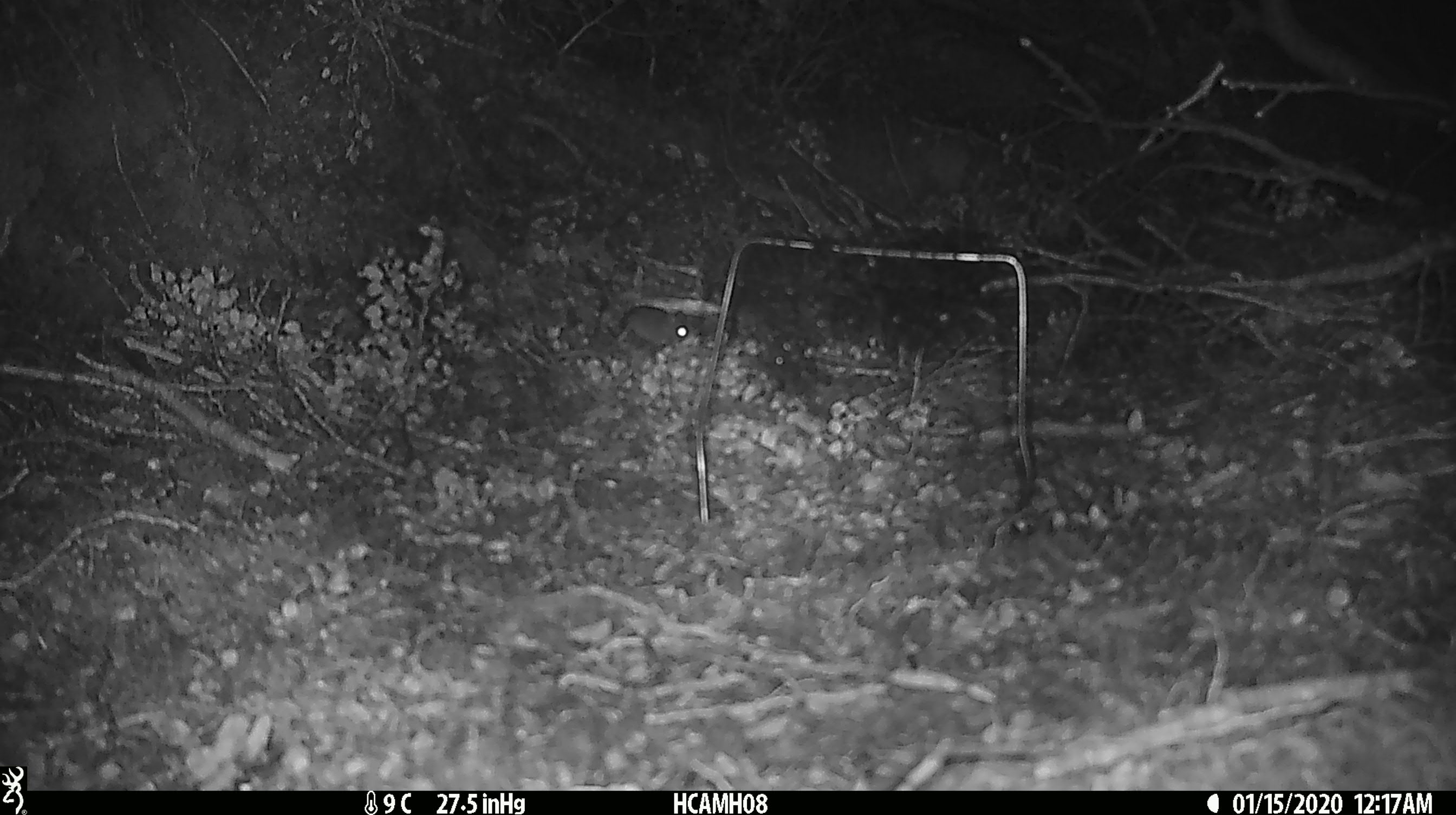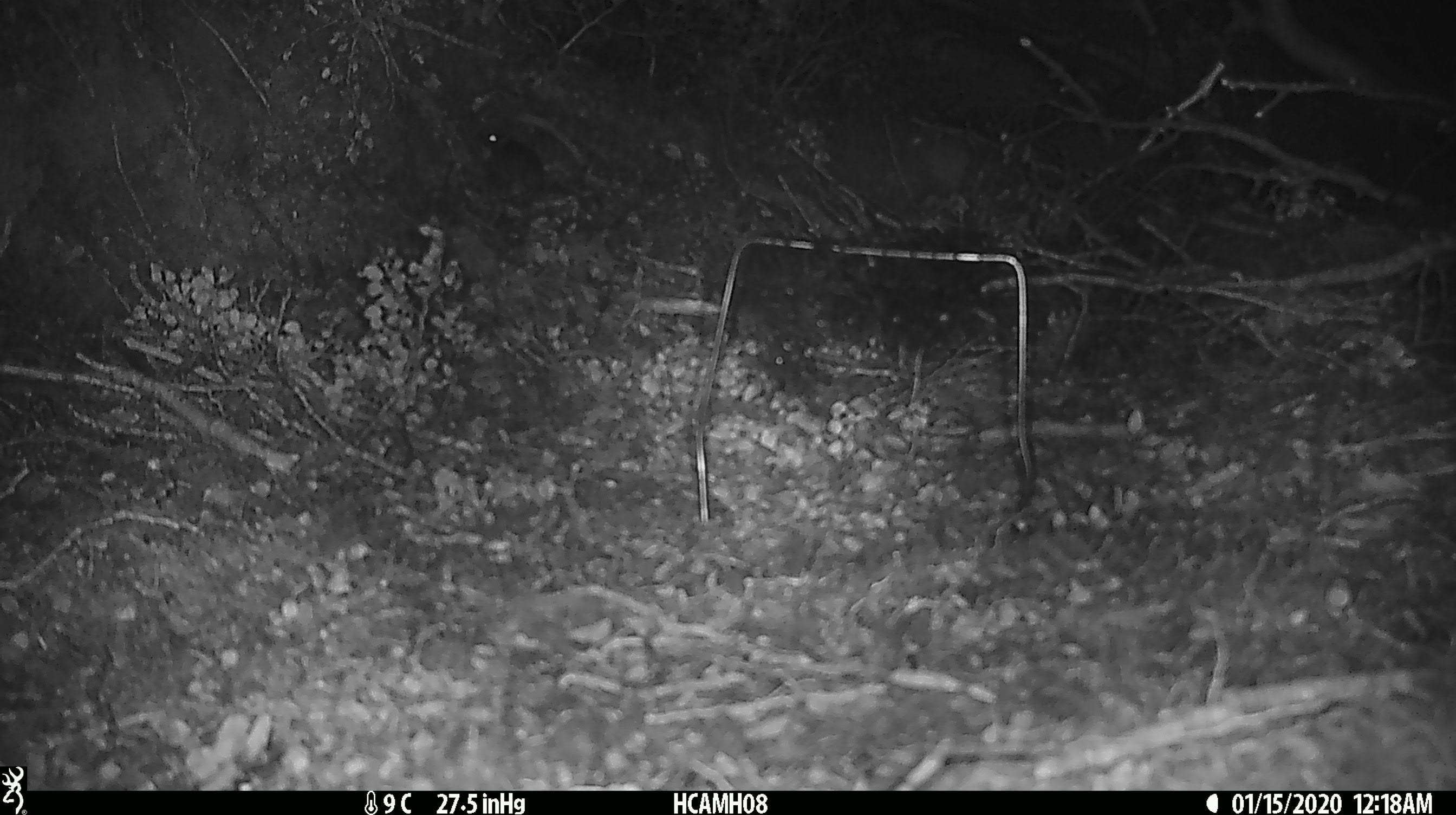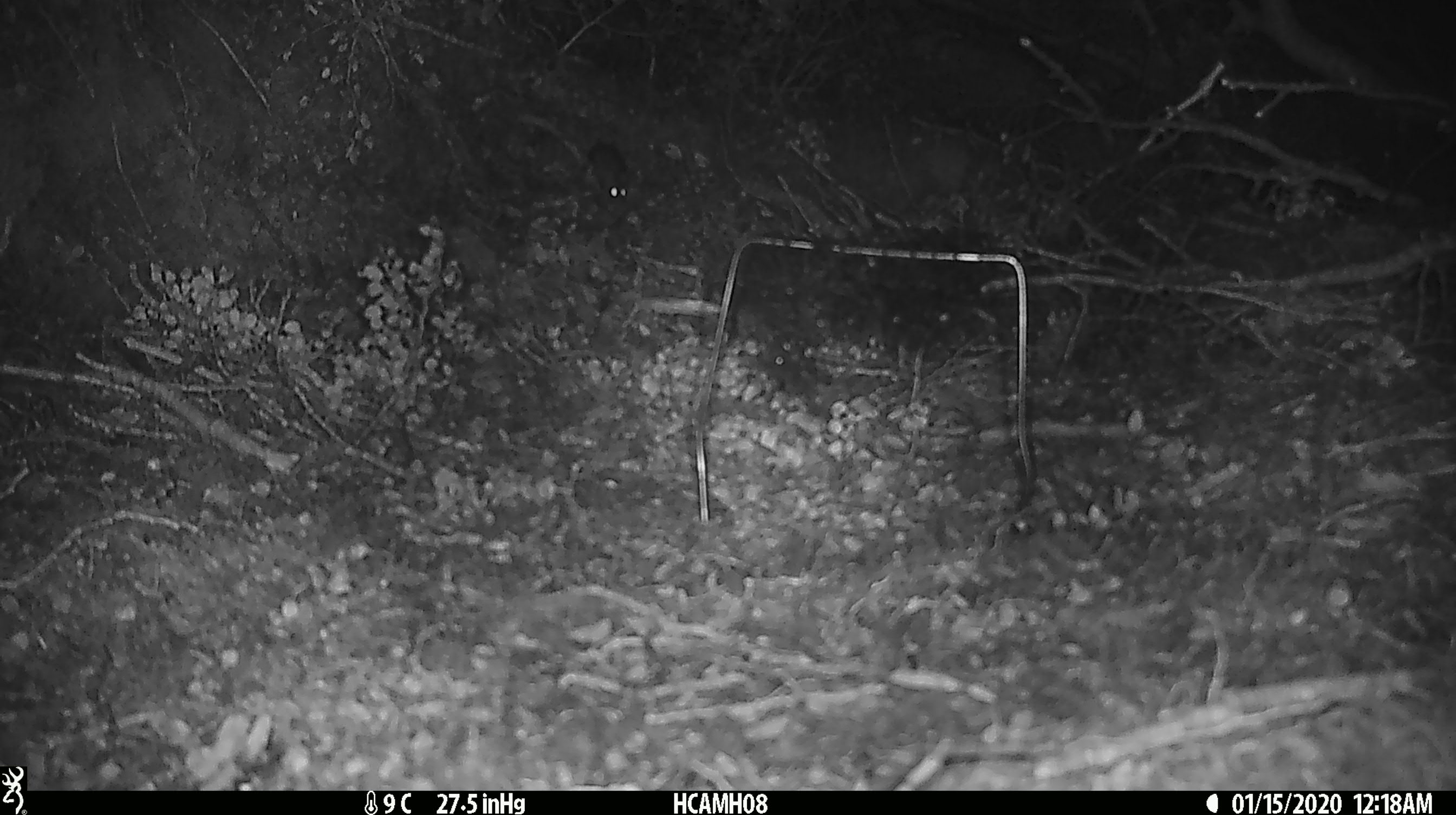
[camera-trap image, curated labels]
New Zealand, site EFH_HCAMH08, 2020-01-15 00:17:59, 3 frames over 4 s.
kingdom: Animalia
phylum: Chordata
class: Mammalia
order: Rodentia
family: Muridae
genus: Mus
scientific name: Mus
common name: mouse